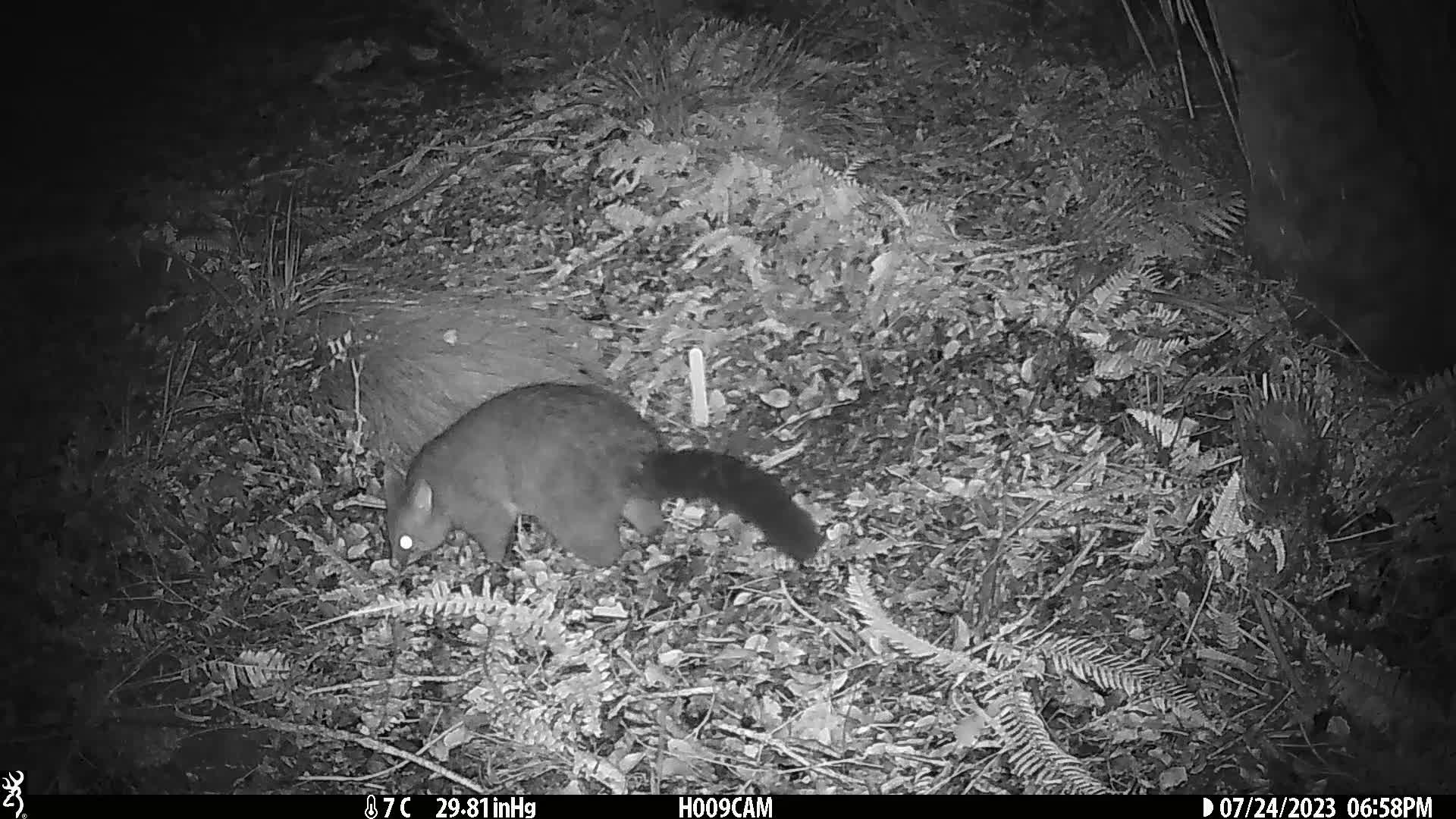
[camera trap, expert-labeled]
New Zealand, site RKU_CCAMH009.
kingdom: Animalia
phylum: Chordata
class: Mammalia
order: Diprotodontia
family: Phalangeridae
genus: Trichosurus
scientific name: Trichosurus vulpecula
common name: common brushtail possum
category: possum